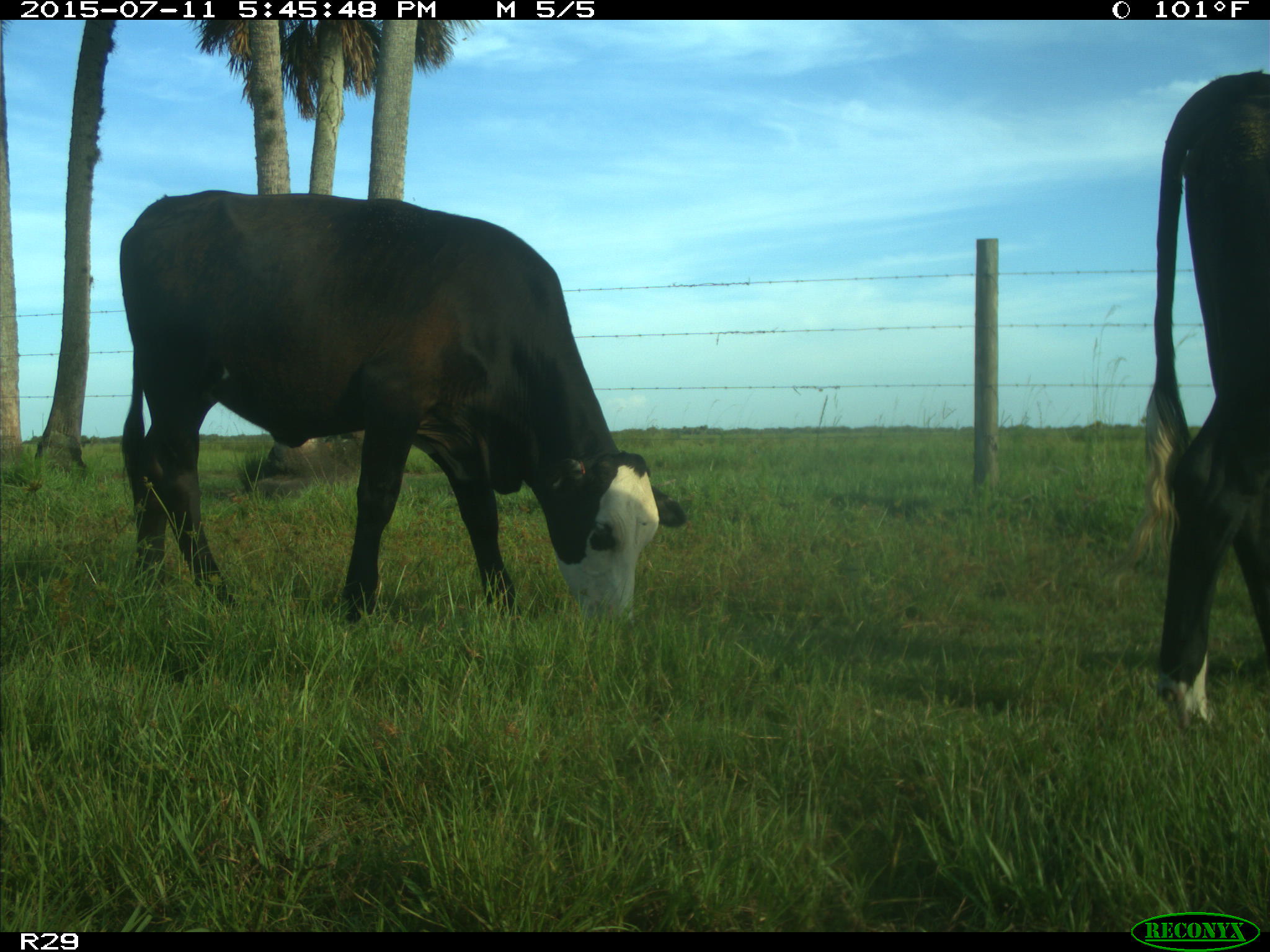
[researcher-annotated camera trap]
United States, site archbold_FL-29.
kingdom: Animalia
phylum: Chordata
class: Mammalia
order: Artiodactyla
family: Bovidae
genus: Bos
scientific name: Bos taurus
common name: domestic cow